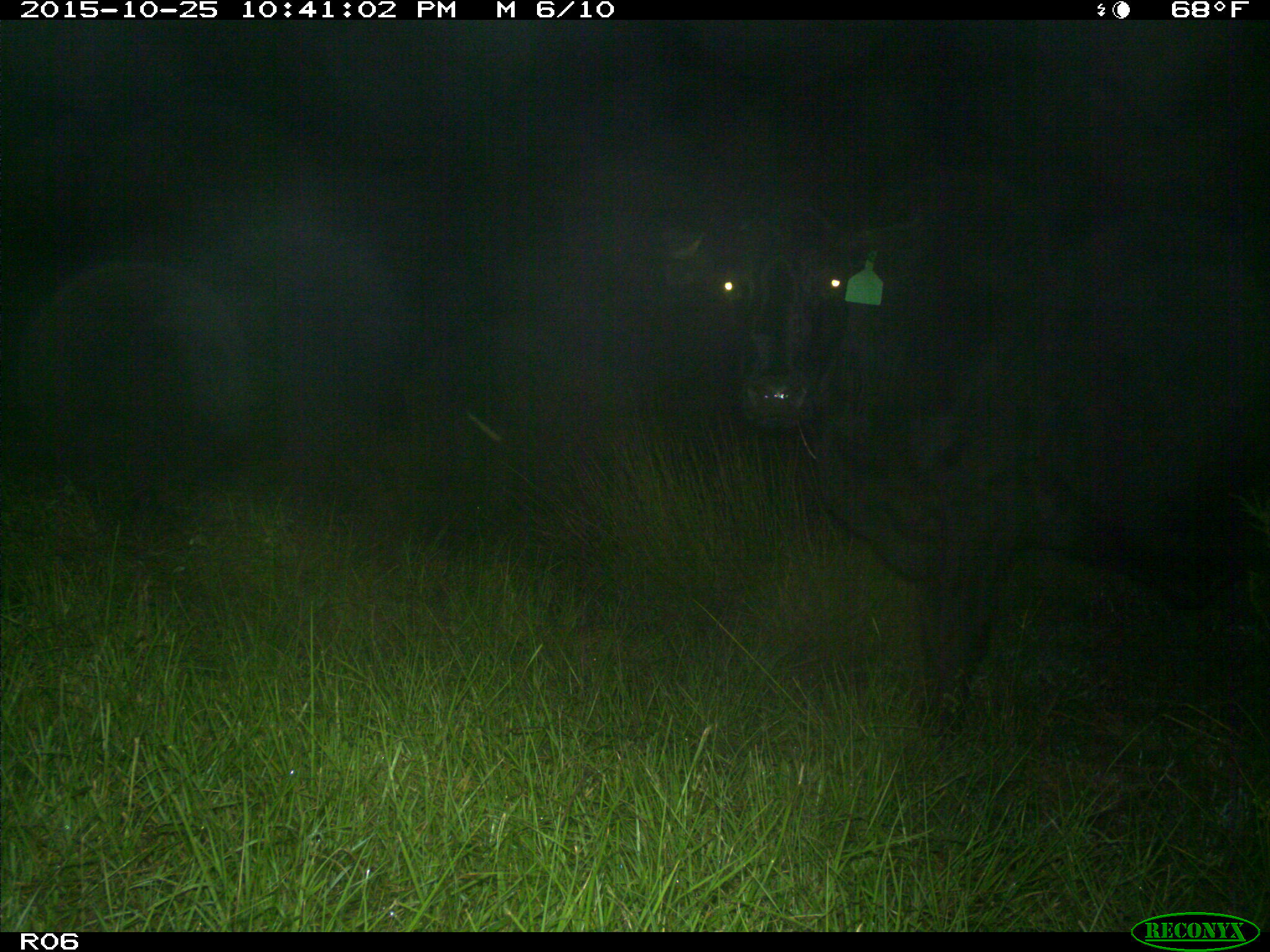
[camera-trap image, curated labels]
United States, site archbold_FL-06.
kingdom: Animalia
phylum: Chordata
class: Mammalia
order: Artiodactyla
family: Bovidae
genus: Bos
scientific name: Bos taurus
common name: domestic cow